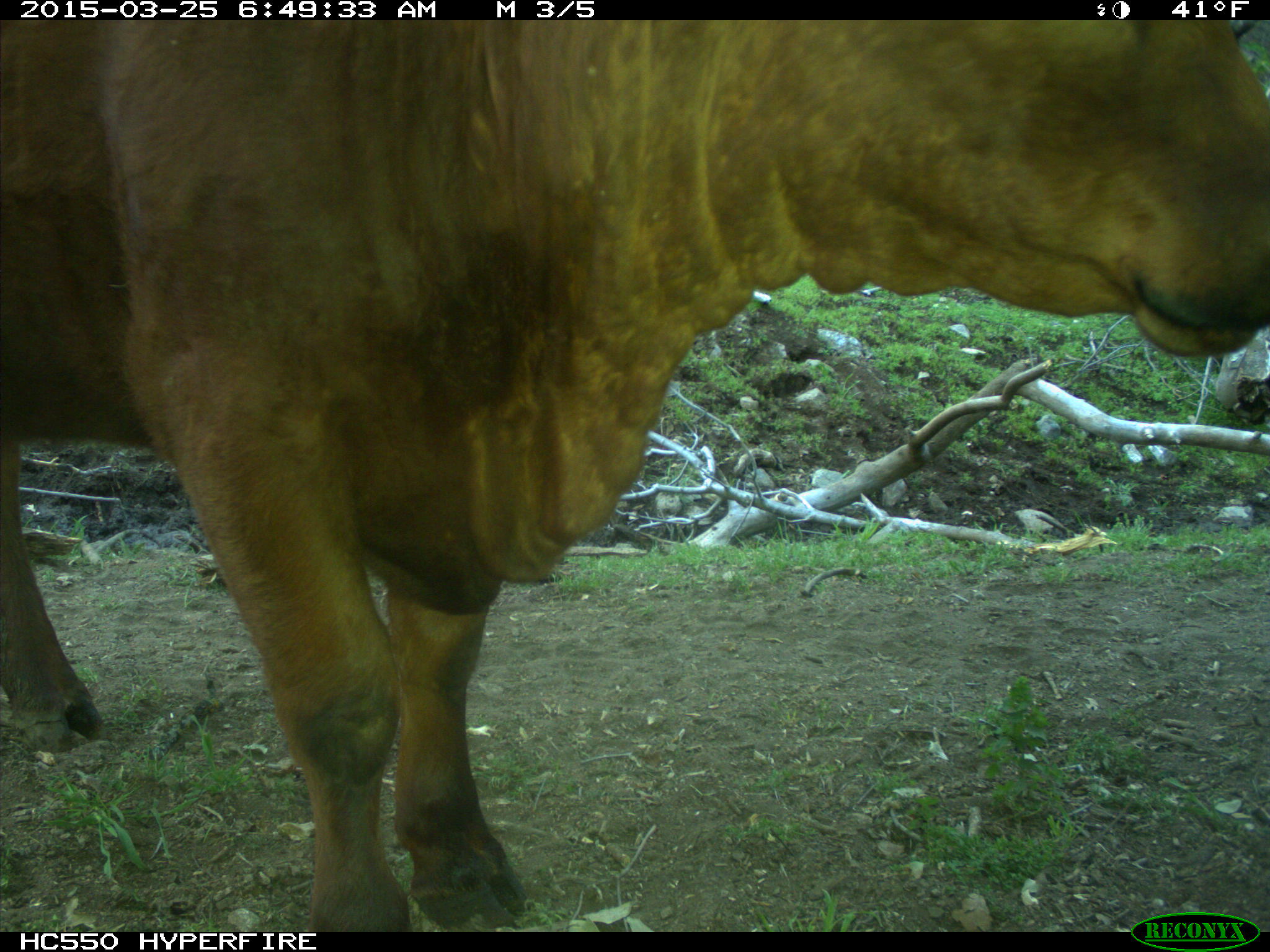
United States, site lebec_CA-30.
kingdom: Animalia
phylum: Chordata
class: Mammalia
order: Artiodactyla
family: Bovidae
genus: Bos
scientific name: Bos taurus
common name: domestic cow